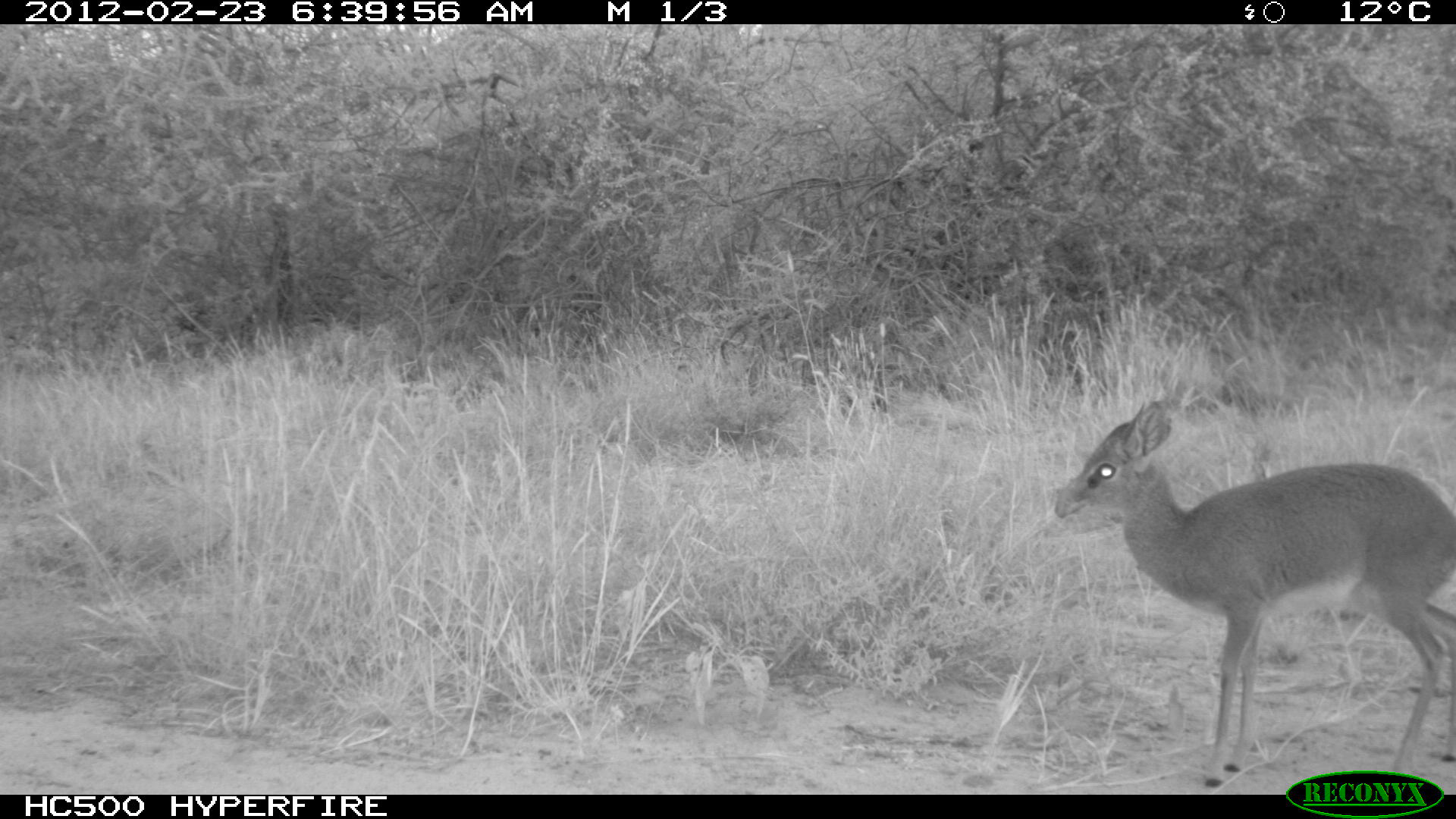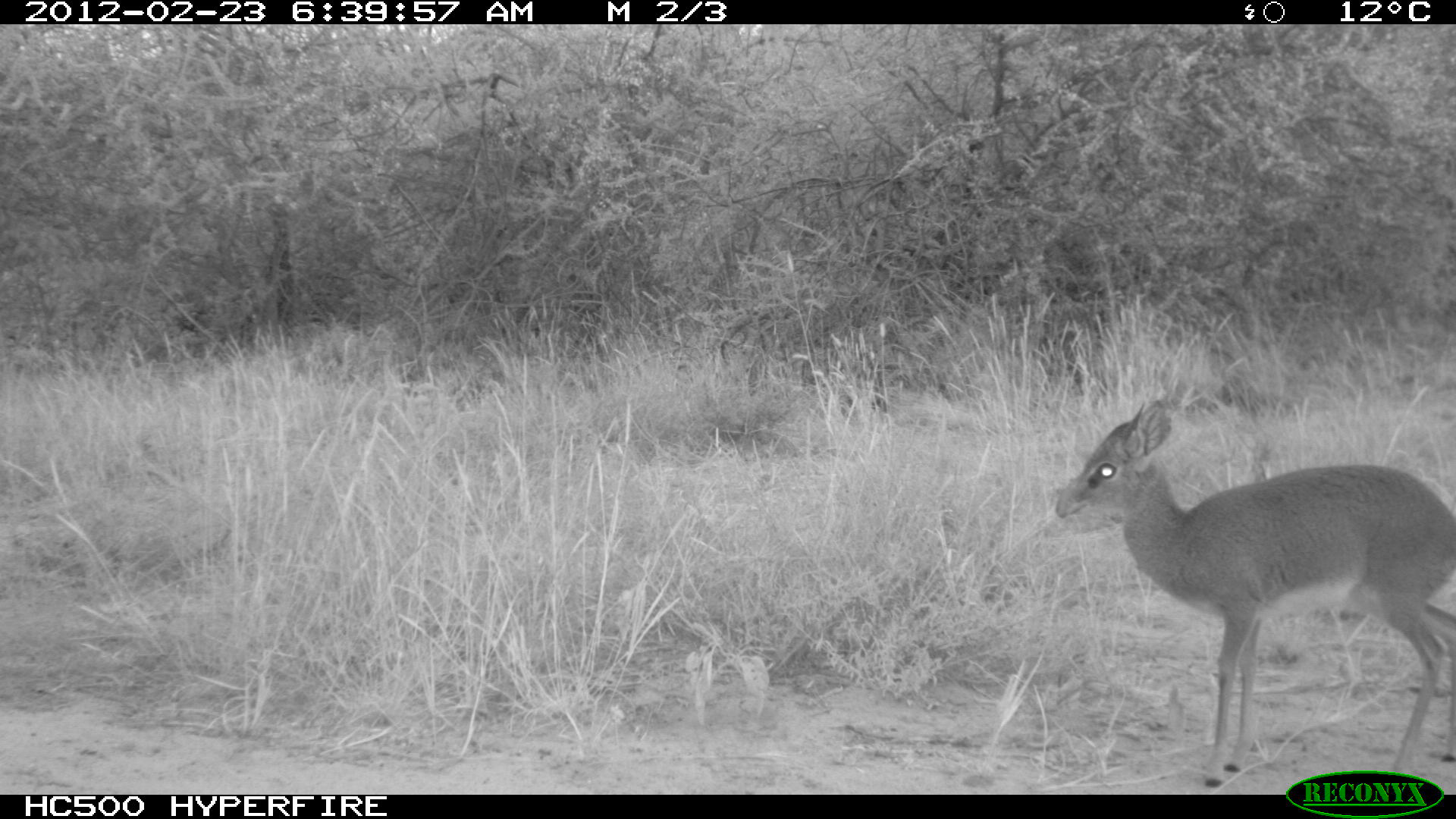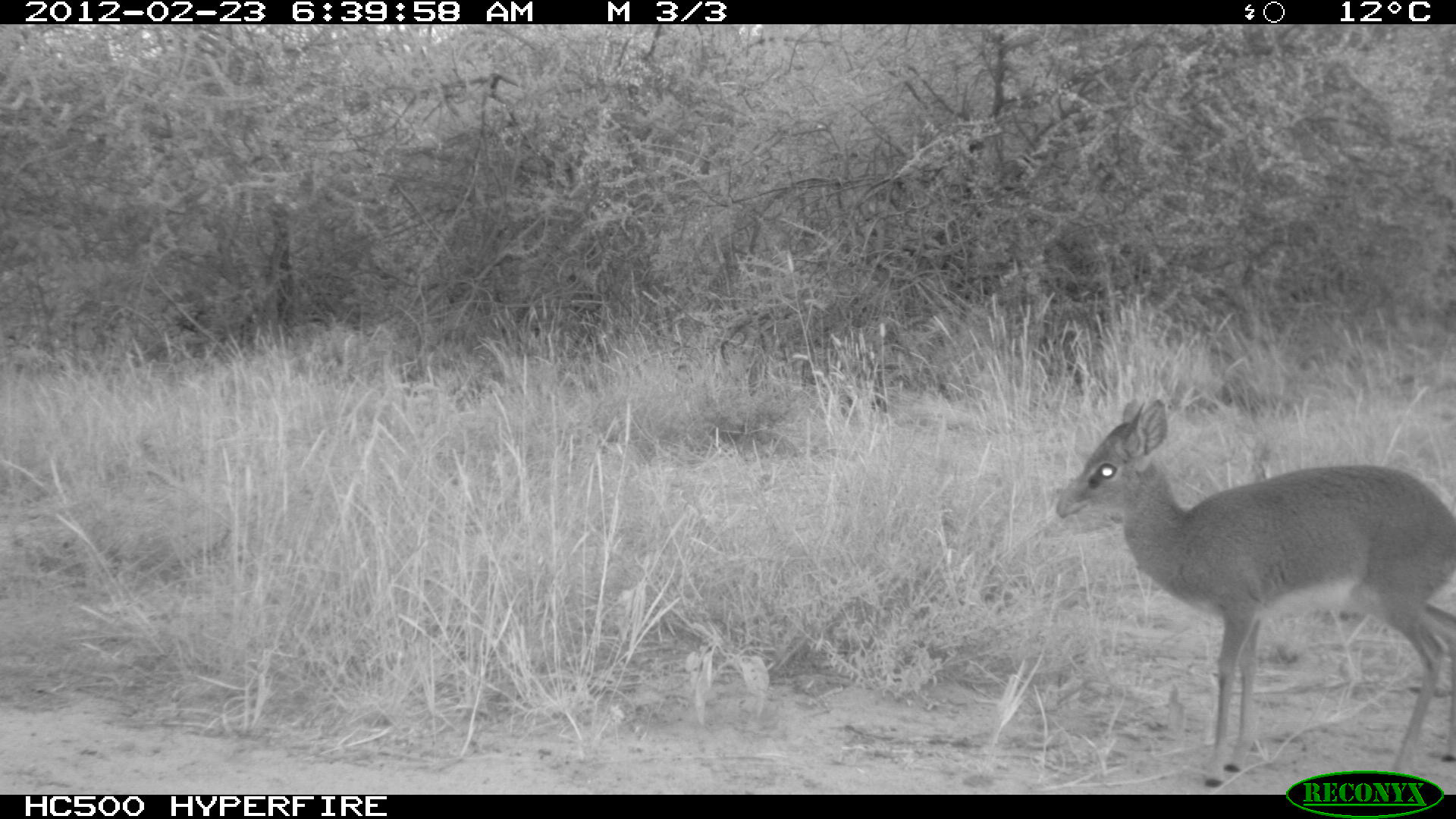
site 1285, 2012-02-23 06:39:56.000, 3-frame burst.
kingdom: Animalia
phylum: Chordata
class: Mammalia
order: Artiodactyla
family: Bovidae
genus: Madoqua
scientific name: Madoqua guentheri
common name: günther's dik-dik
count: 1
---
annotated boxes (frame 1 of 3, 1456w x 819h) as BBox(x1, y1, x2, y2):
madoqua guentheri: BBox(1050, 396, 1456, 787)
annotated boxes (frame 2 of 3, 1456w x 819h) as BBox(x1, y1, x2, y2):
madoqua guentheri: BBox(1055, 399, 1456, 786)